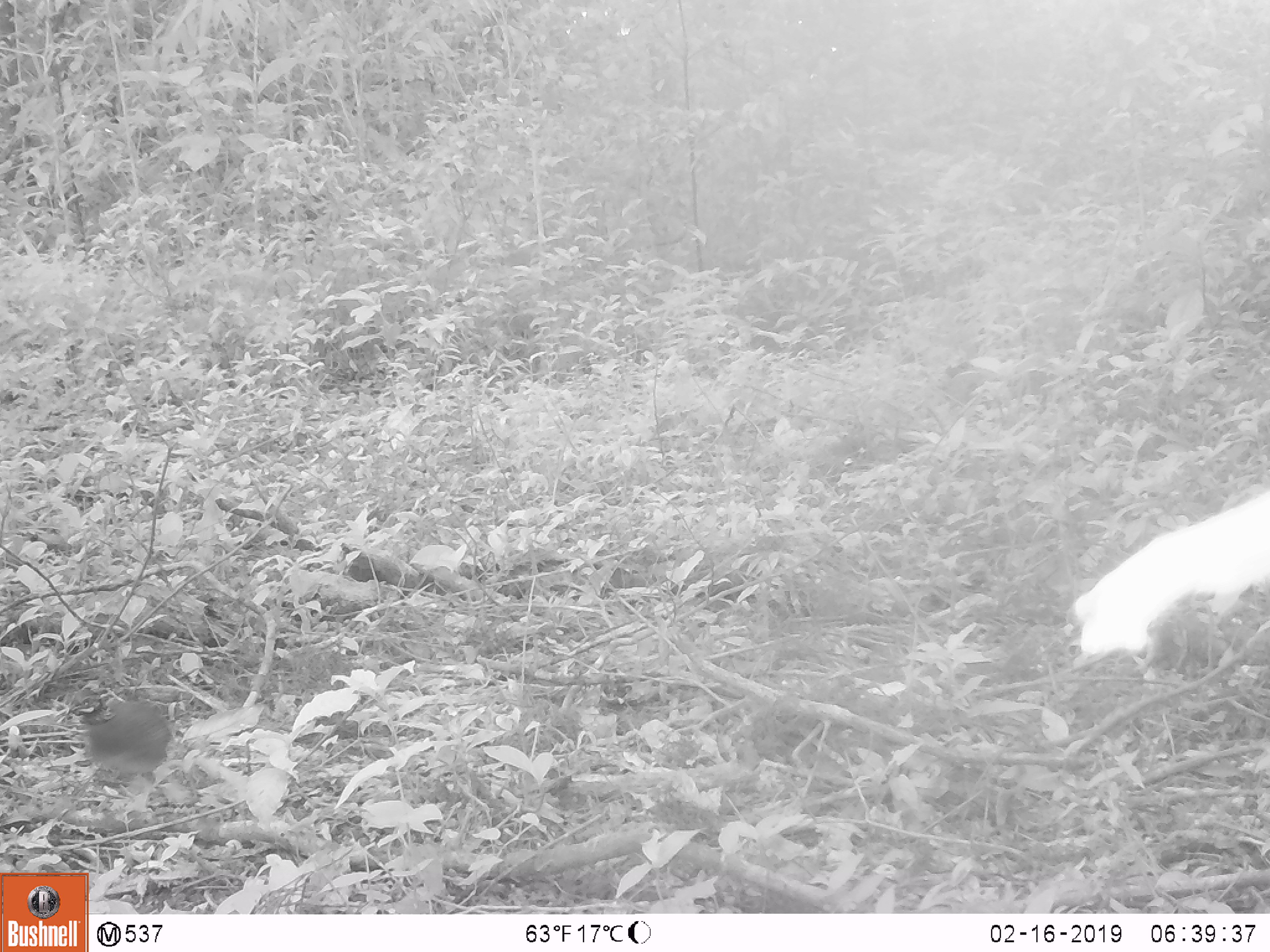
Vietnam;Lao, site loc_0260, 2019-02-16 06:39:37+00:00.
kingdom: Animalia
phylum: Chordata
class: Aves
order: Galliformes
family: Phasianidae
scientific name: Phasianidae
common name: partridge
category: unidentified partridge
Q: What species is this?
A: Unidentified partridge (partridge) (Phasianidae).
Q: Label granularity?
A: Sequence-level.